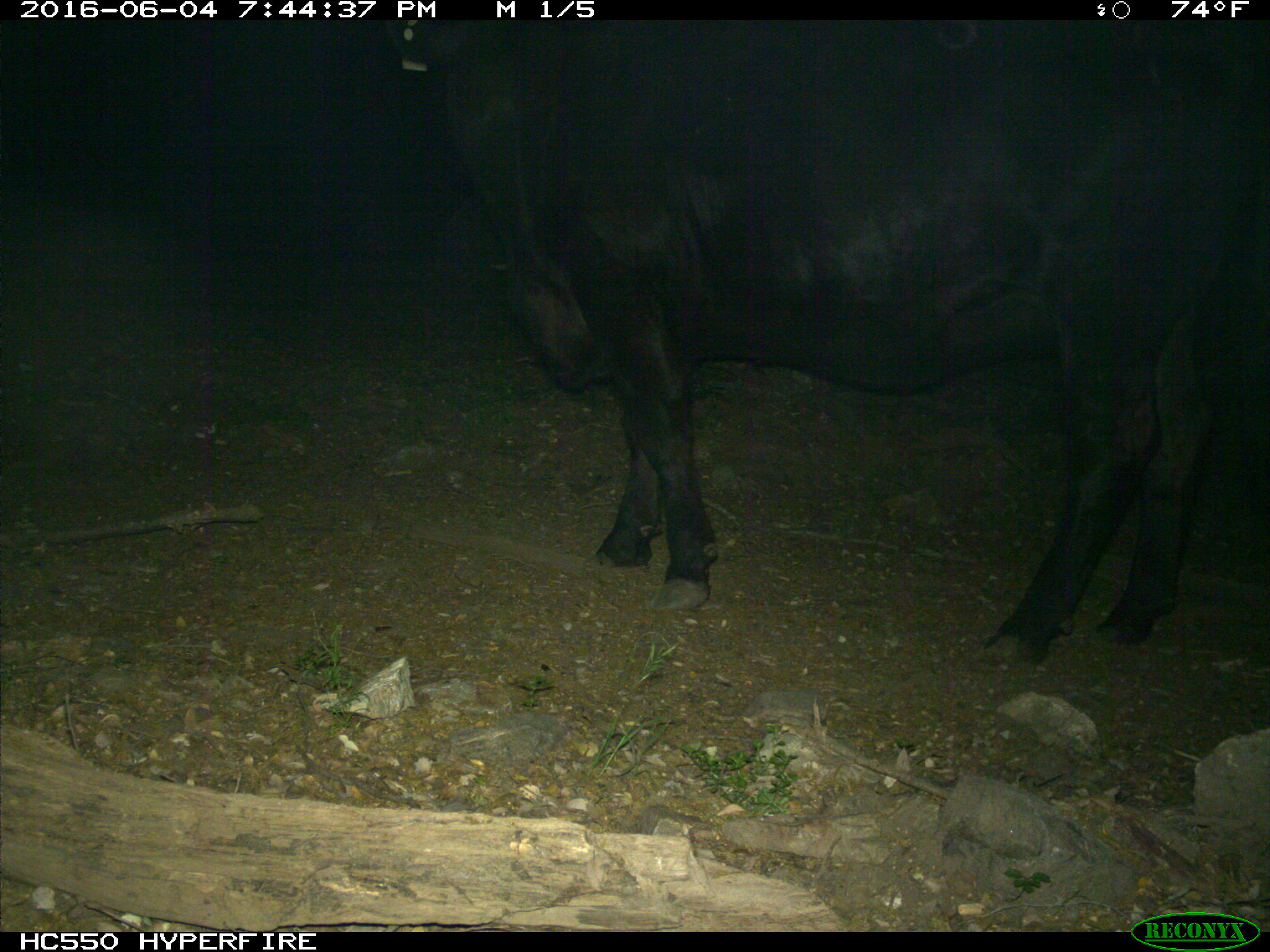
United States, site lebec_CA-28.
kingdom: Animalia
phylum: Chordata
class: Mammalia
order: Artiodactyla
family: Bovidae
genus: Bos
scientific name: Bos taurus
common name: domestic cow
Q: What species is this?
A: Bos taurus (domestic cow).